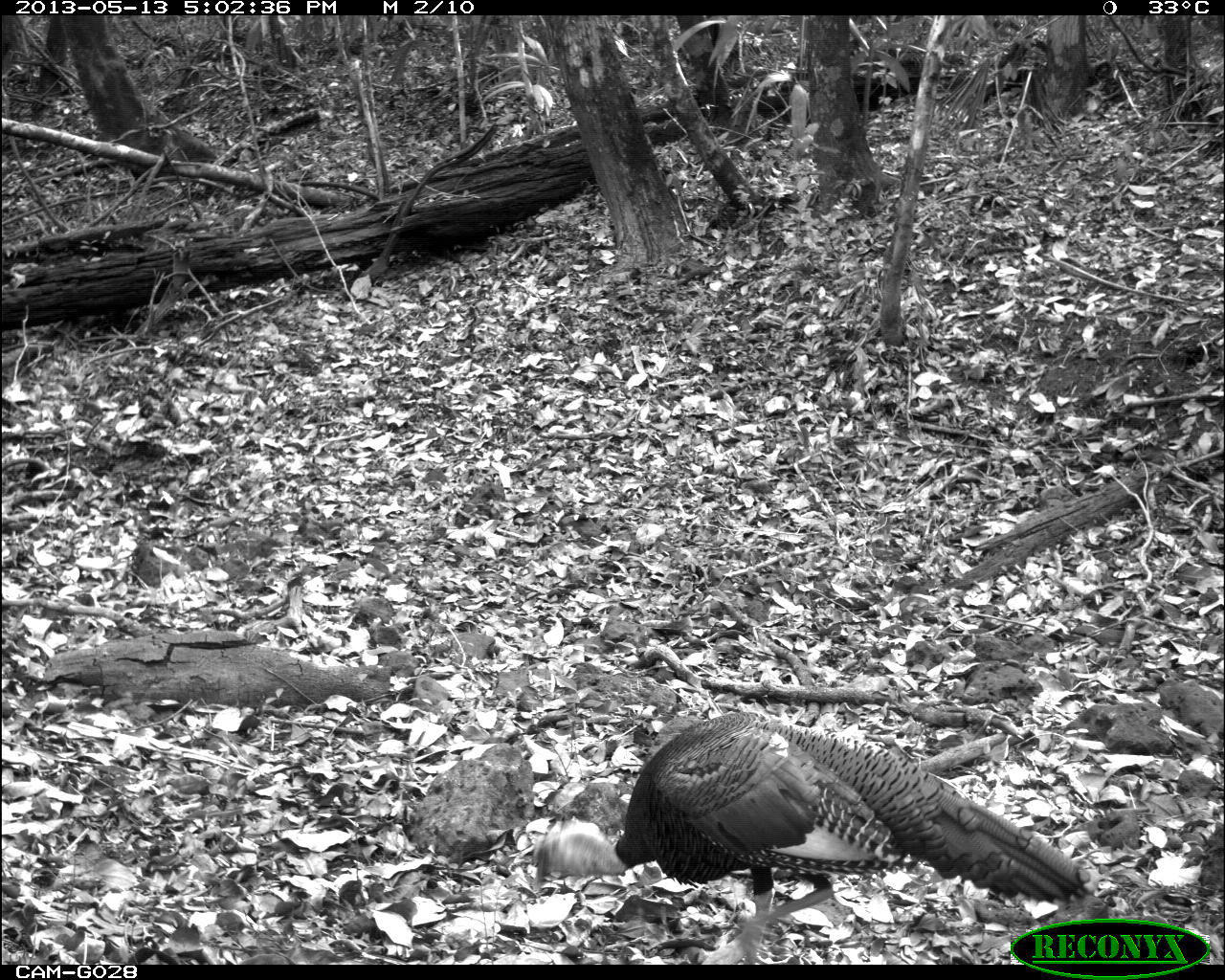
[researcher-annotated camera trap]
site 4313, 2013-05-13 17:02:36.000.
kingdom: Animalia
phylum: Chordata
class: Aves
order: Galliformes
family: Phasianidae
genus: Meleagris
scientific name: Meleagris ocellata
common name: ocellated turkey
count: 1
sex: male